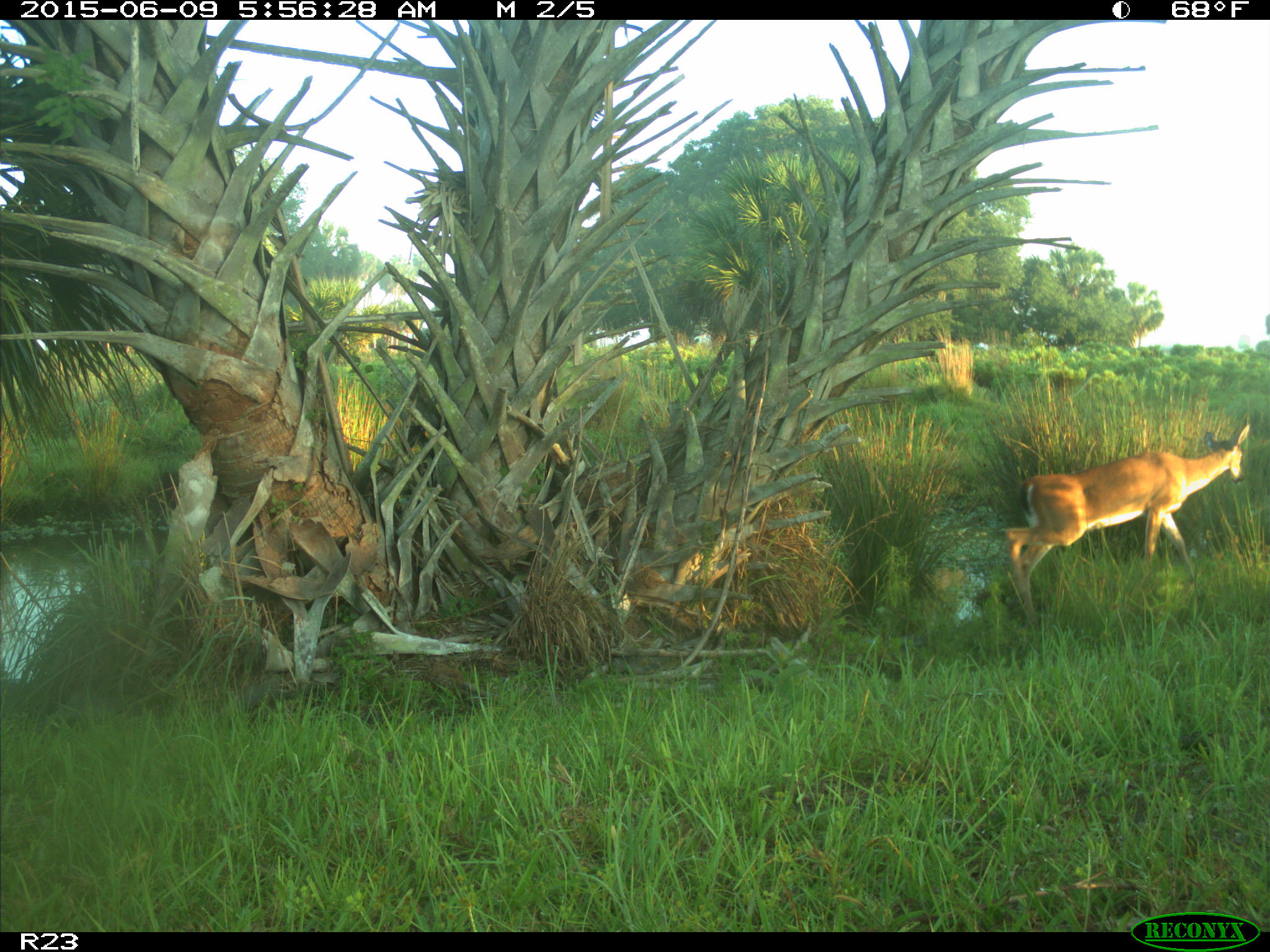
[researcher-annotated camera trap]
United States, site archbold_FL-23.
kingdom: Animalia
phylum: Chordata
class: Mammalia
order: Artiodactyla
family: Bovidae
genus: Bos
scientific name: Bos taurus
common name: domestic cow